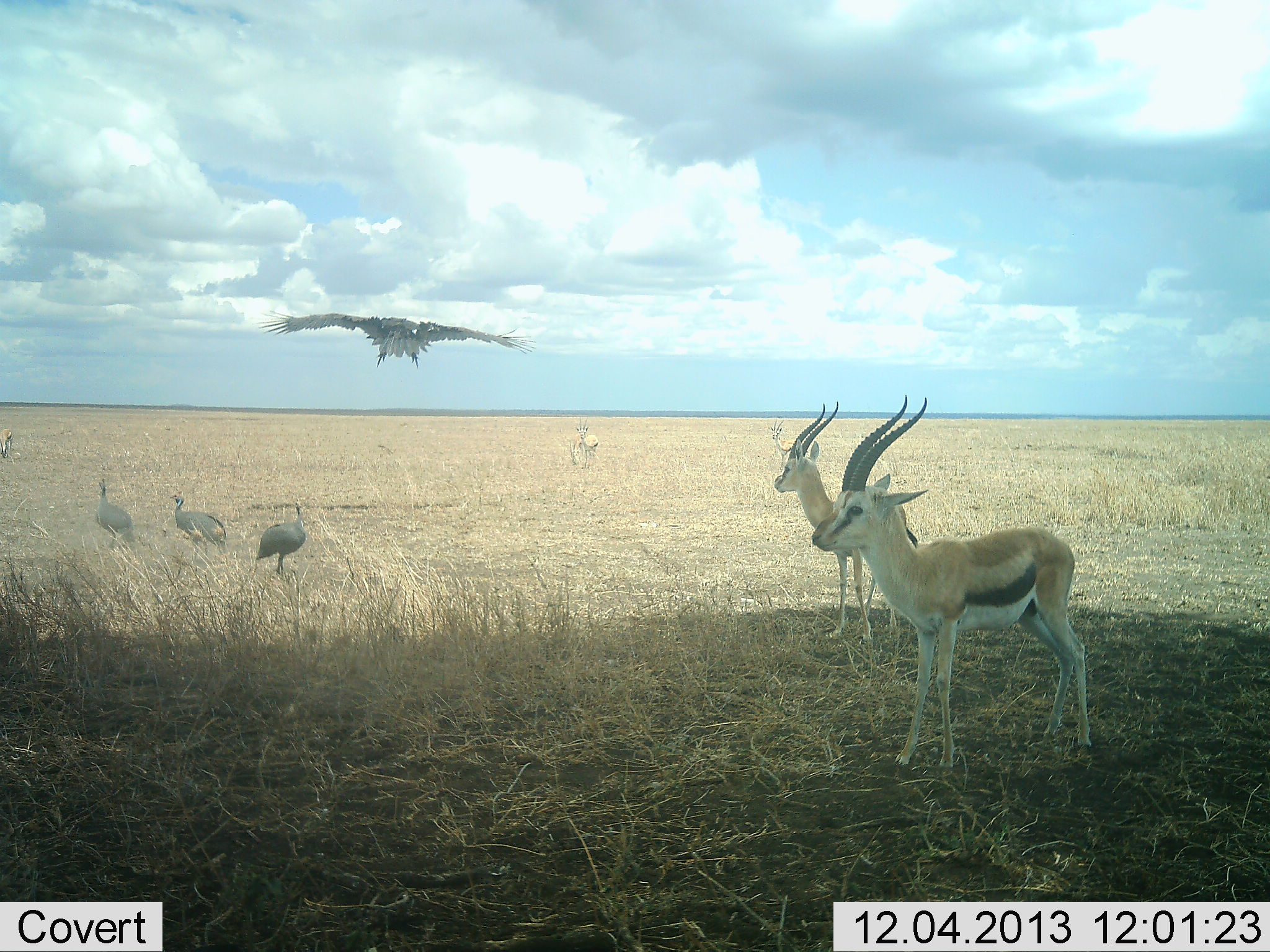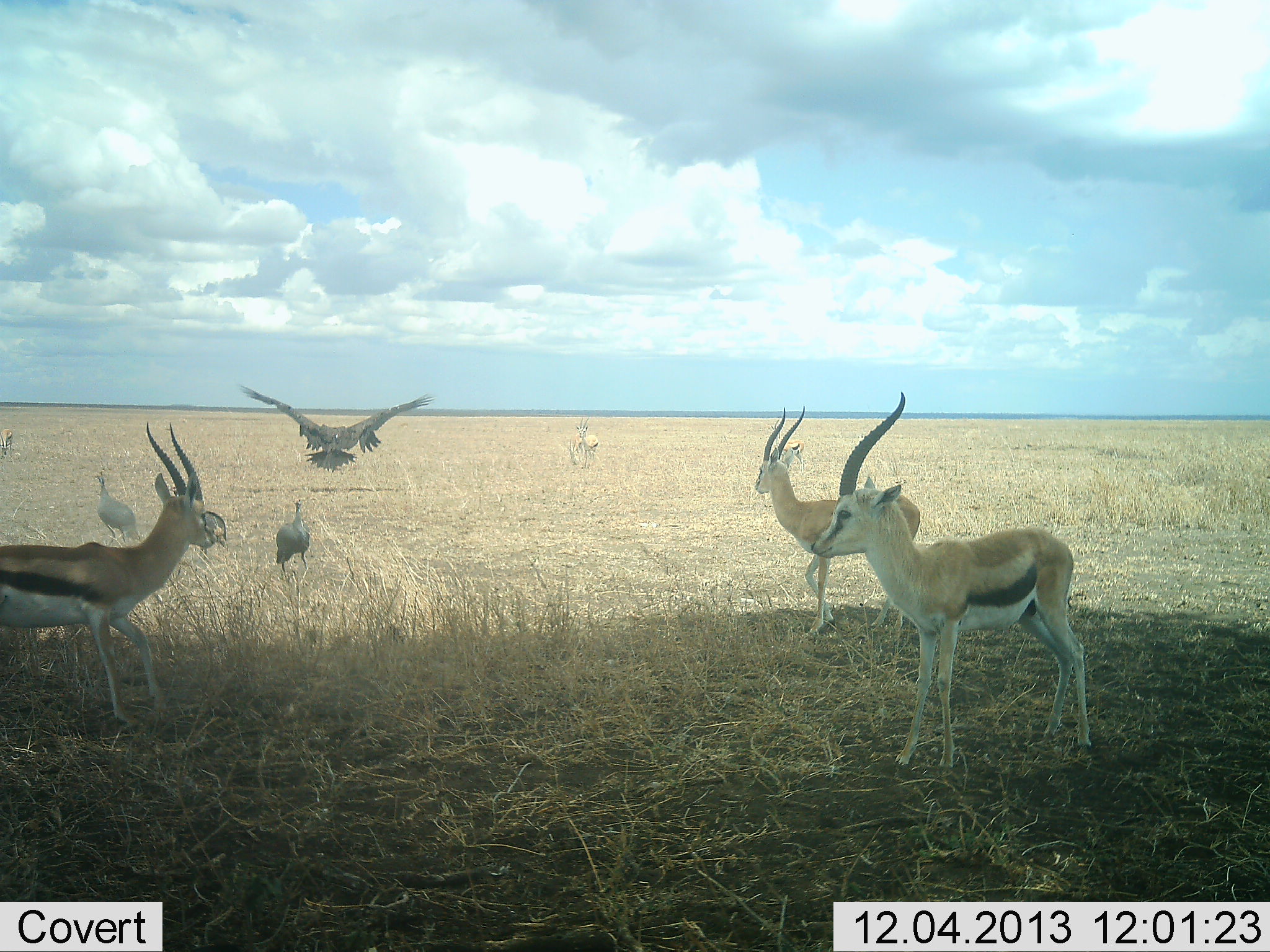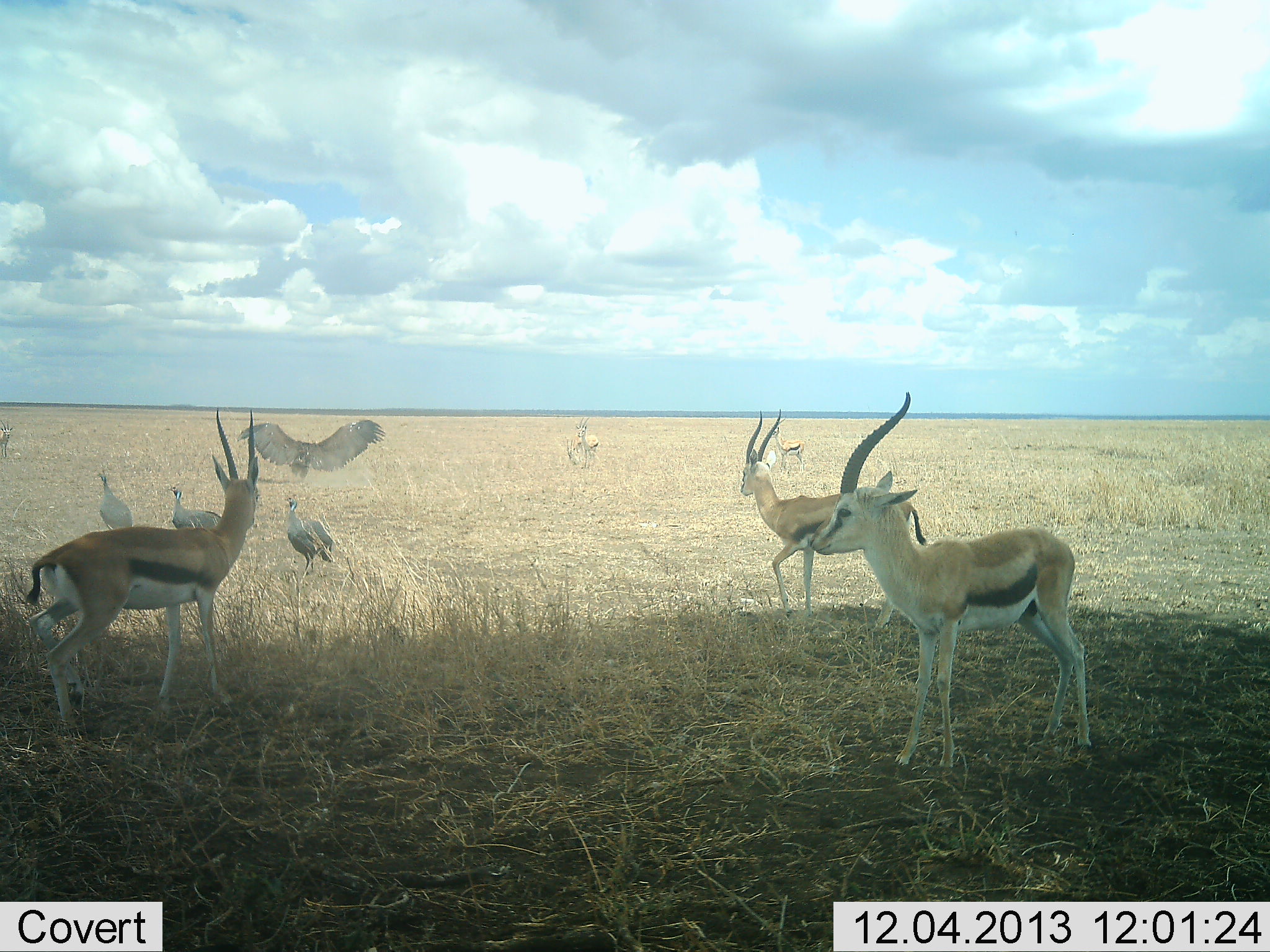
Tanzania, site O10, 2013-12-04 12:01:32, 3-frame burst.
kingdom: Animalia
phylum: Chordata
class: Mammalia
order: Artiodactyla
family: Bovidae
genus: Eudorcas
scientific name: Eudorcas thomsonii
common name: thomson's gazelle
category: gazellethomsons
Gazellethomsons (thomson's gazelle) (Eudorcas thomsonii), count 4. Behavior (volunteer vote fractions): standing 100%, resting 0%, moving 33%, interacting 0%. Young present (vote fraction): 0%. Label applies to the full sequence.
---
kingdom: Animalia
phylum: Chordata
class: Aves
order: Galliformes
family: Numididae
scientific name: Numididae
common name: guinea fowl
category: guineafowl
Guineafowl (guinea fowl) (Numididae), count 3. Behavior (volunteer vote fractions): standing 81%, resting 0%, moving 44%, interacting 0%. Young present (vote fraction): 0%. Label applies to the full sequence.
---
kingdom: Animalia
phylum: Chordata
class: Aves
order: Accipitriformes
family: Accipitridae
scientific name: Accipitridae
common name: vulture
Vulture (Accipitridae), count 1. Behavior (volunteer vote fractions): standing 15%, resting 0%, moving 100%, interacting 0%. Young present (vote fraction): 0%. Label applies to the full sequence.